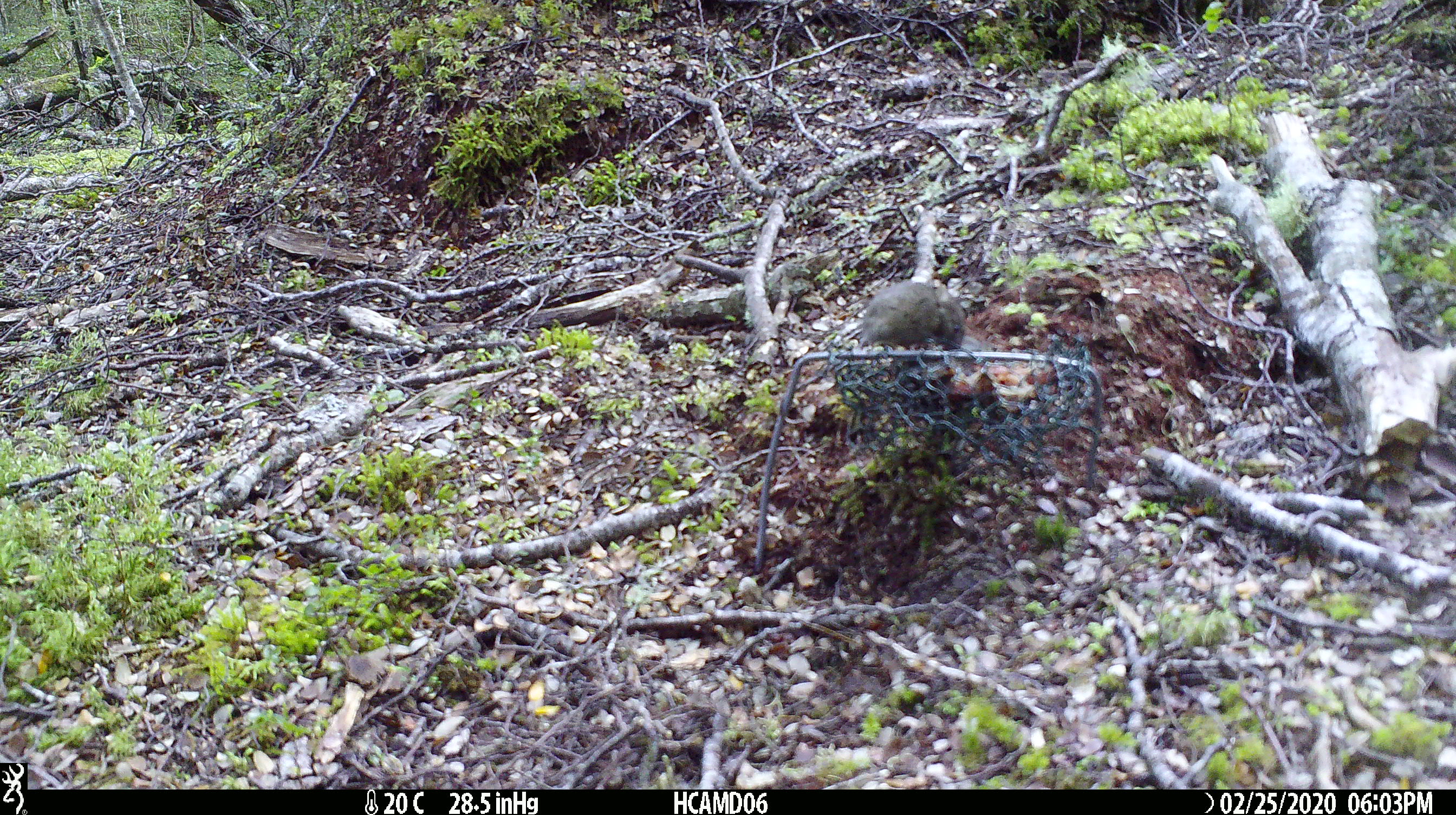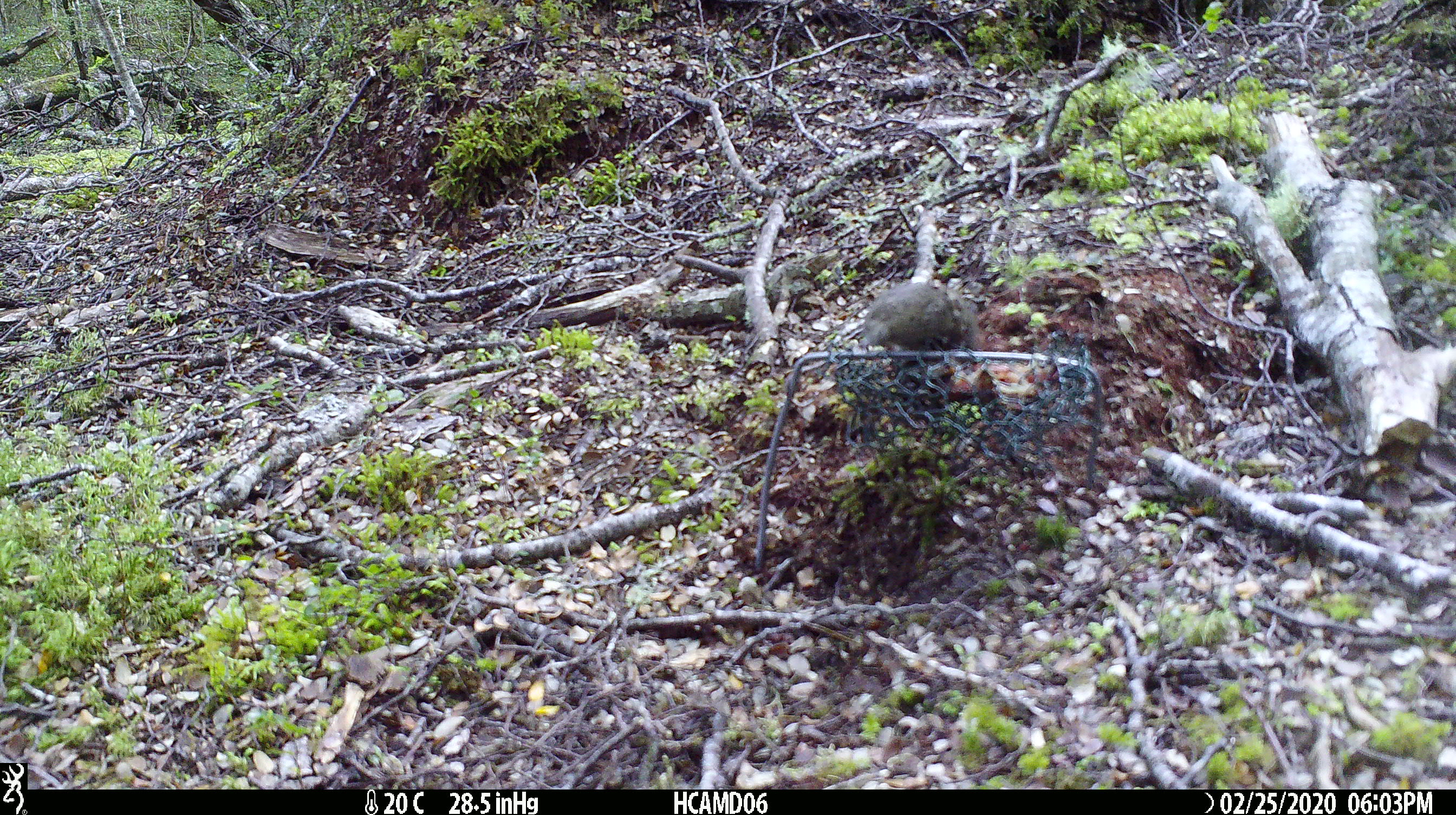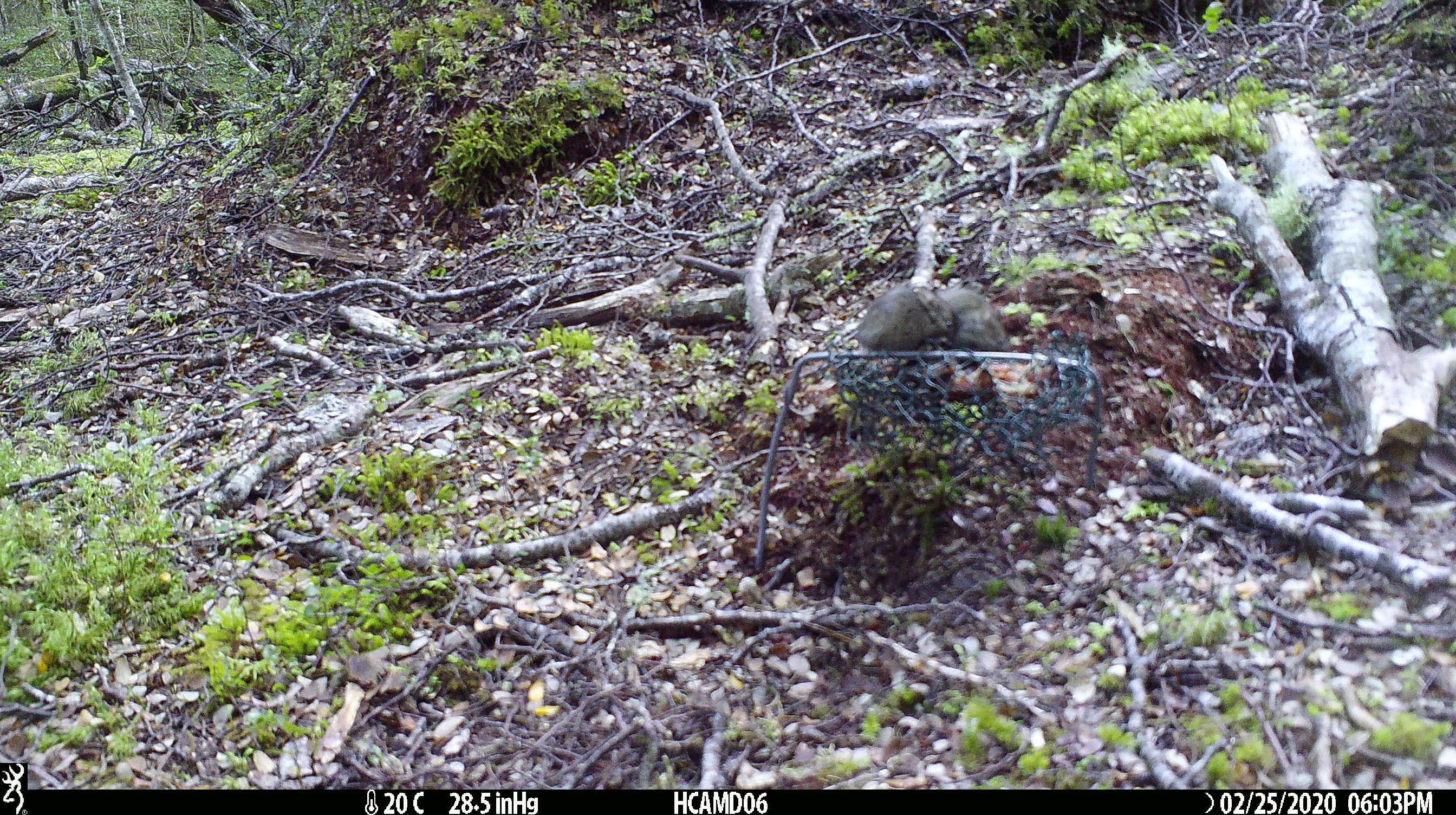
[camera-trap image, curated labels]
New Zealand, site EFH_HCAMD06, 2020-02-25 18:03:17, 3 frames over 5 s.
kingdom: Animalia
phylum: Chordata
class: Mammalia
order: Rodentia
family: Muridae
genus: Mus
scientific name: Mus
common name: mouse